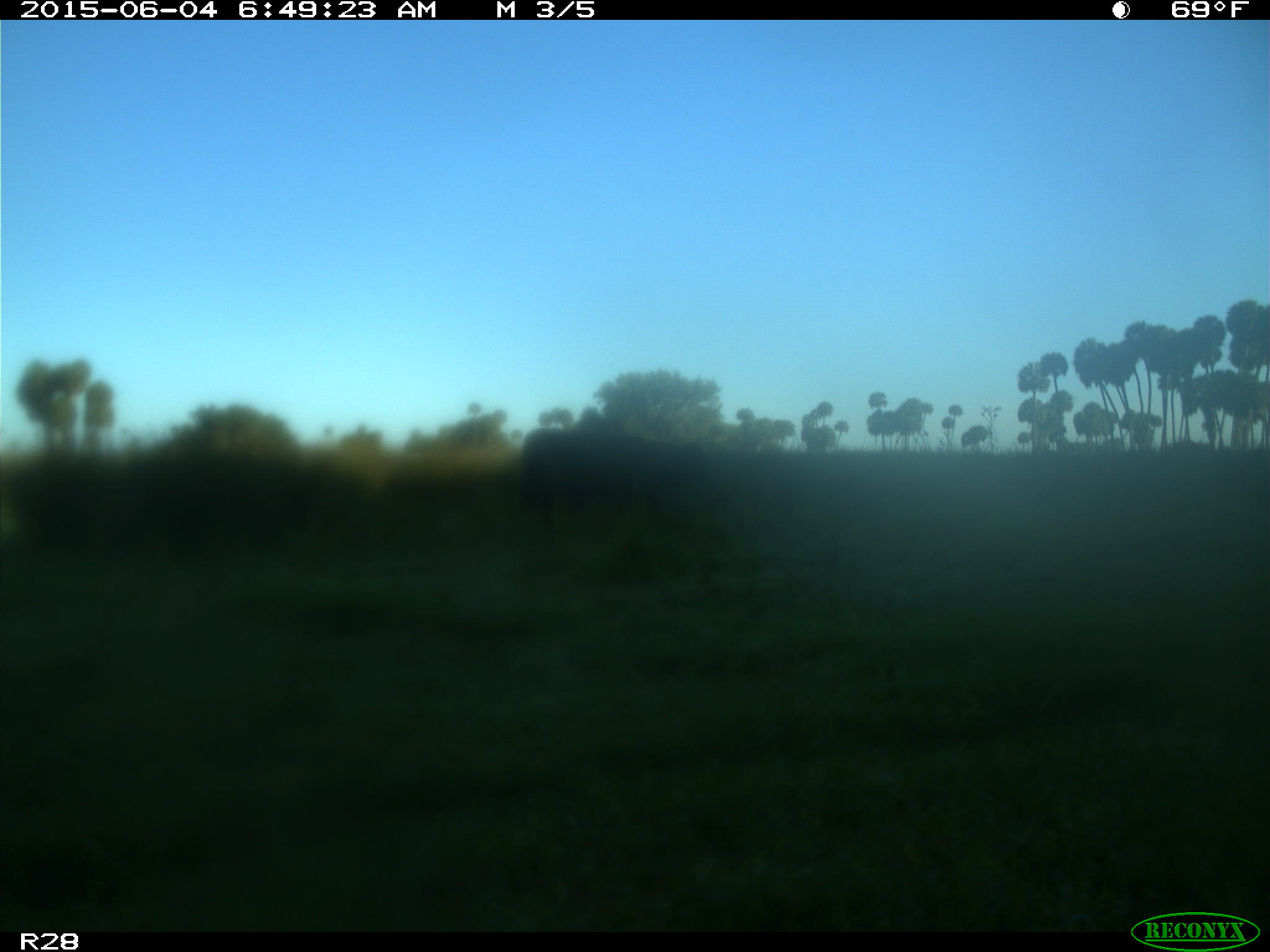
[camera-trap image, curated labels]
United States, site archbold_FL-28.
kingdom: Animalia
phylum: Chordata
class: Mammalia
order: Artiodactyla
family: Bovidae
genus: Bos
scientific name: Bos taurus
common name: domestic cow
Bos taurus (domestic cow).